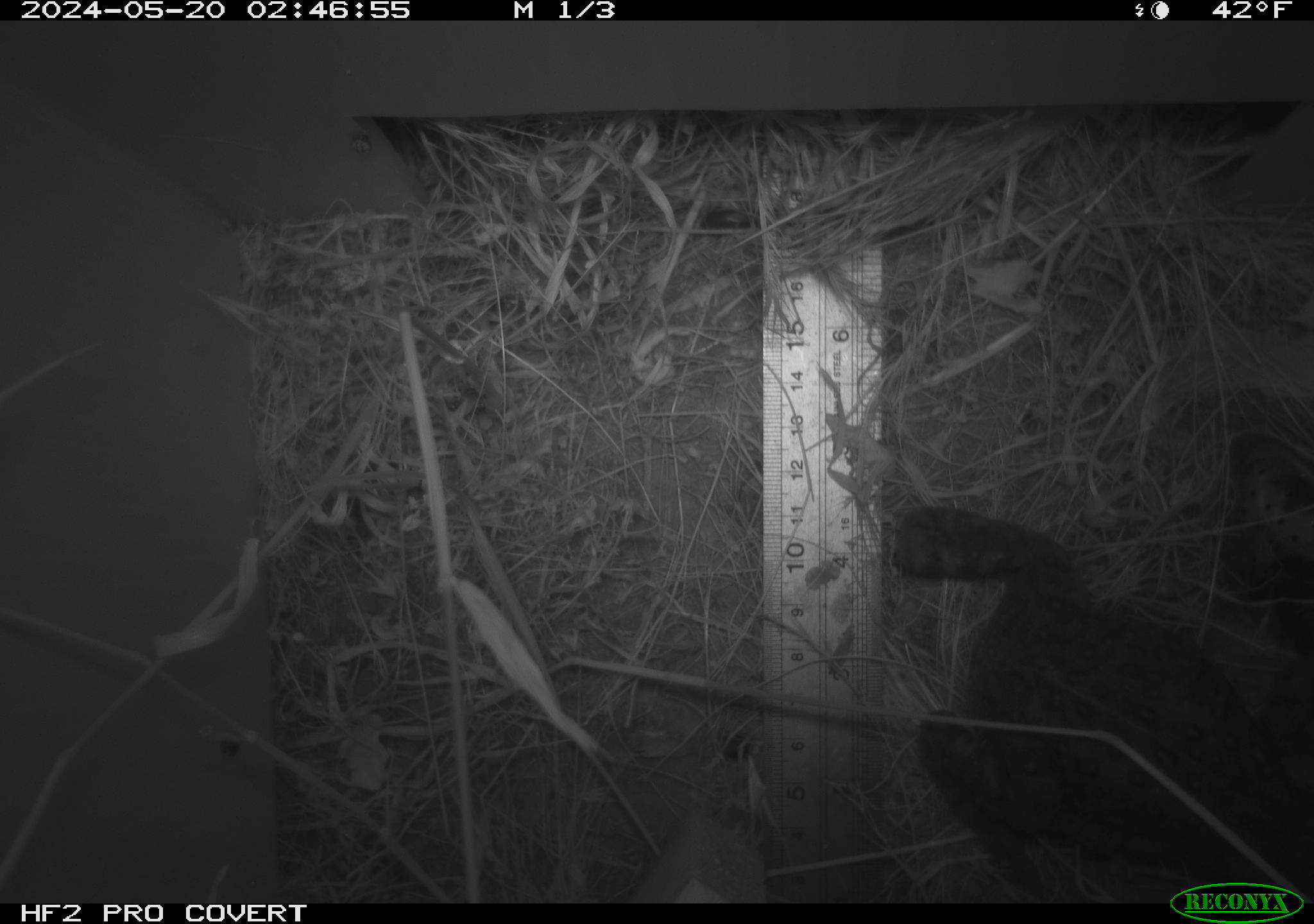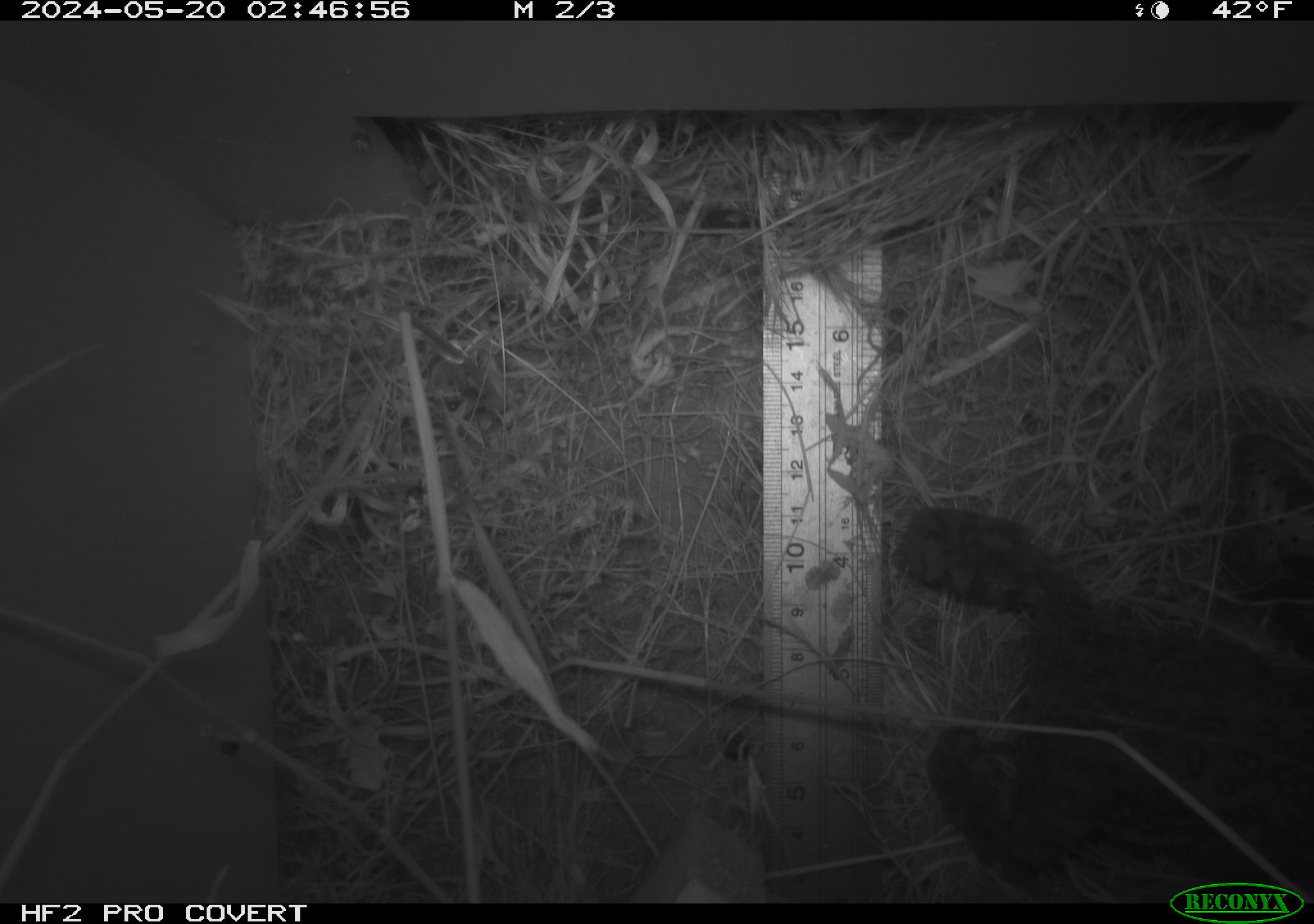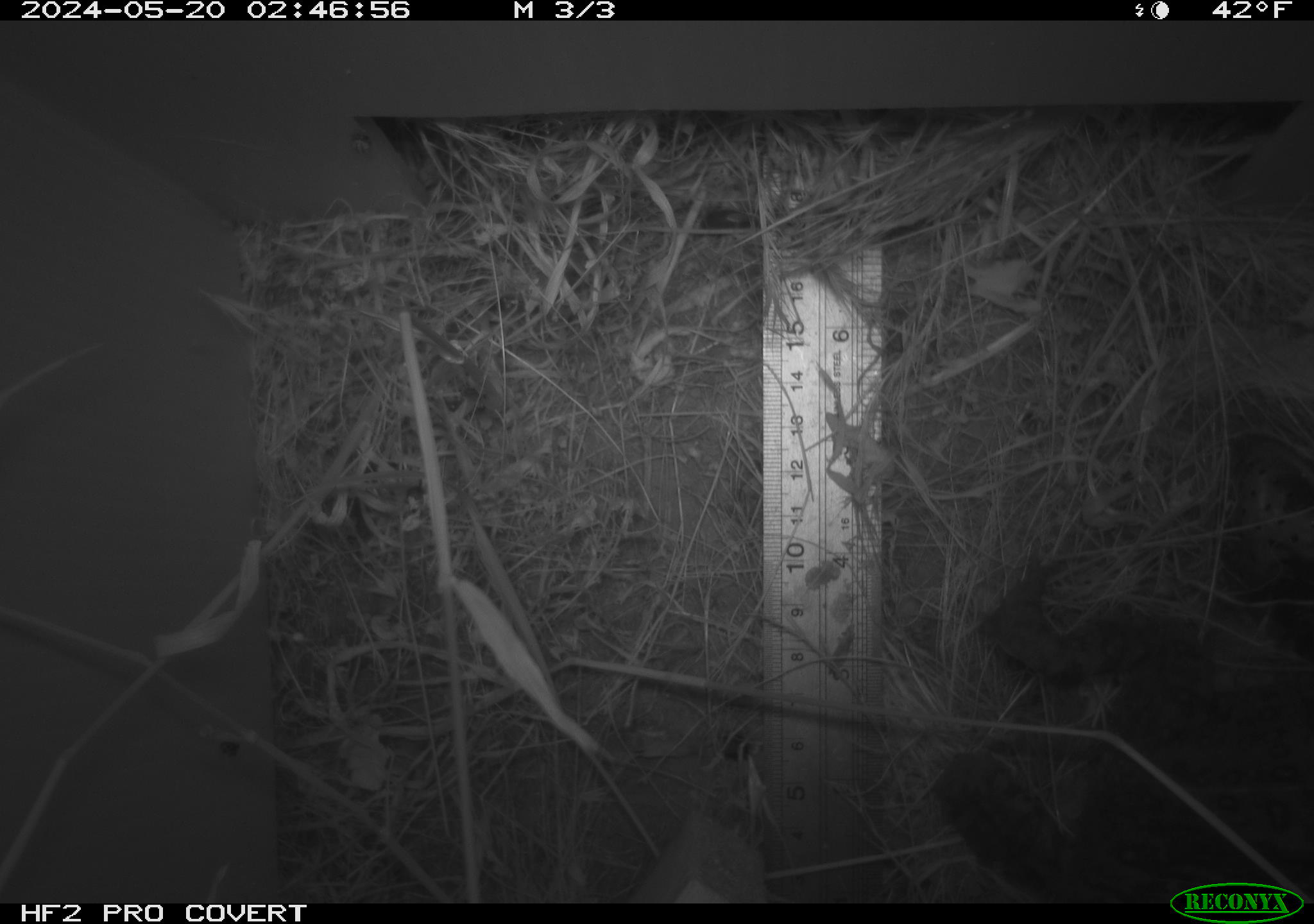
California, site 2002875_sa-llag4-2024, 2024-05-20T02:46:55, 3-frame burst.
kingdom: Animalia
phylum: Chordata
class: Amphibia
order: Anura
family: Bufonidae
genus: Anaxyrus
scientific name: Anaxyrus boreas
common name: western toad